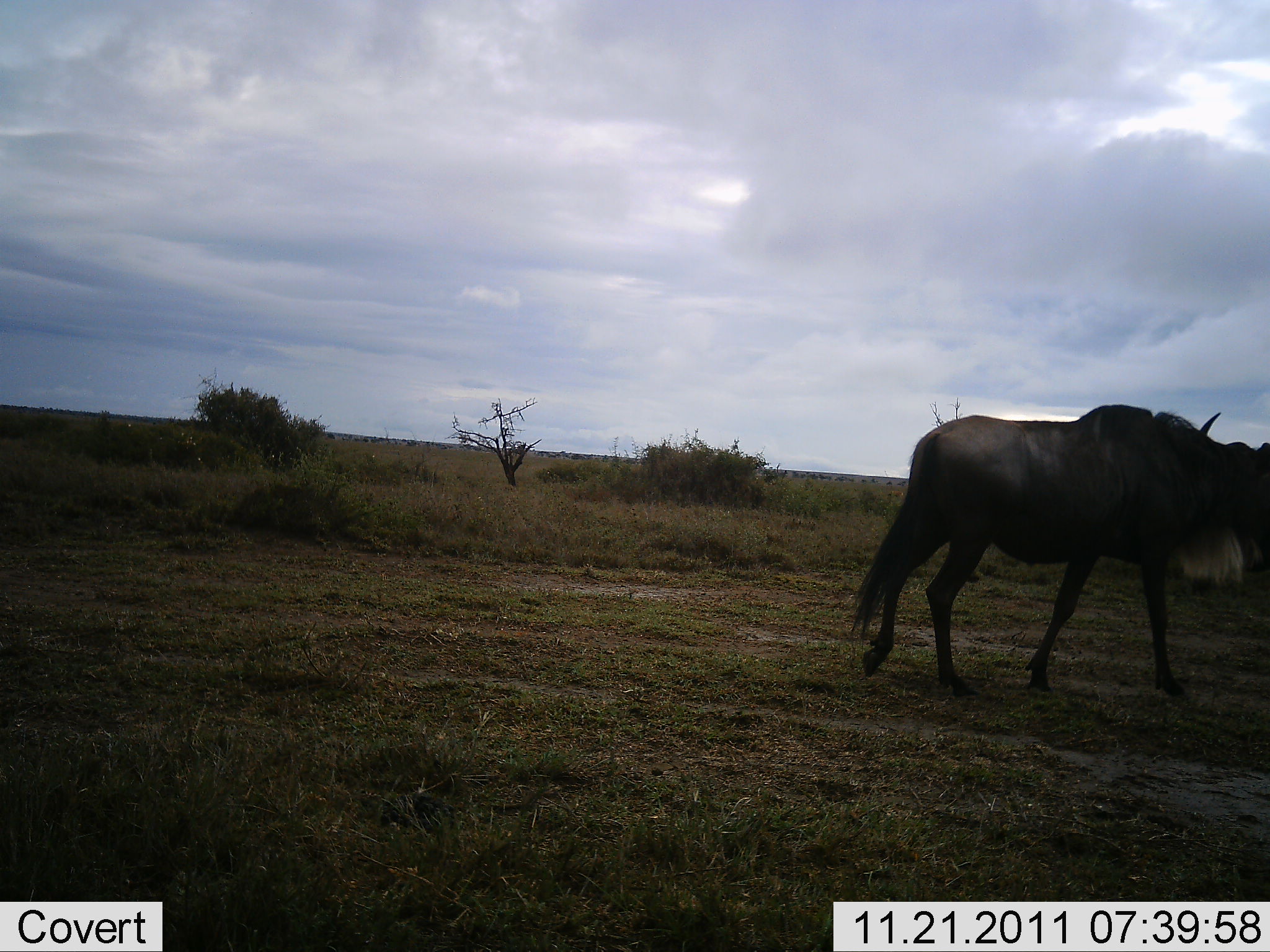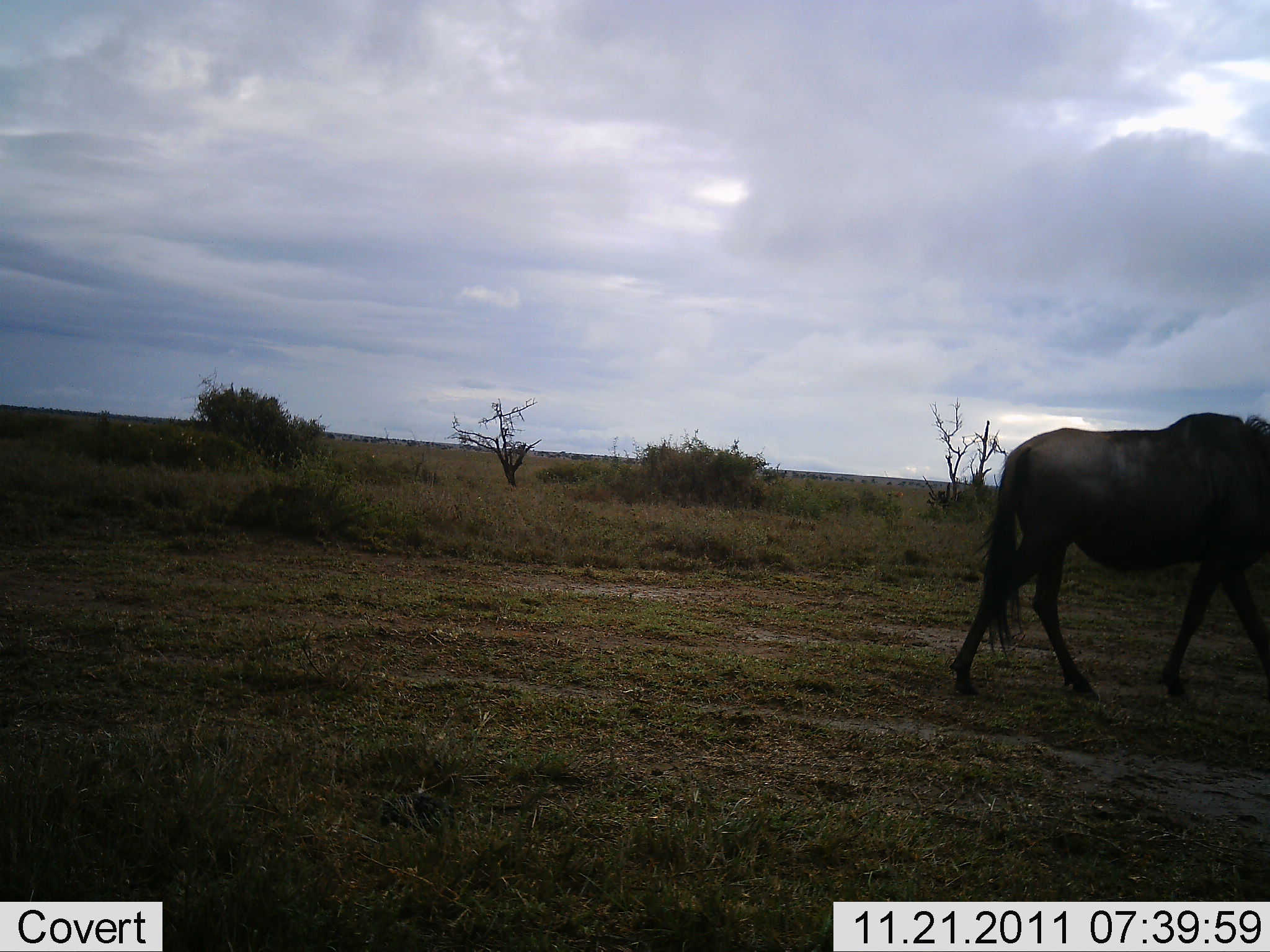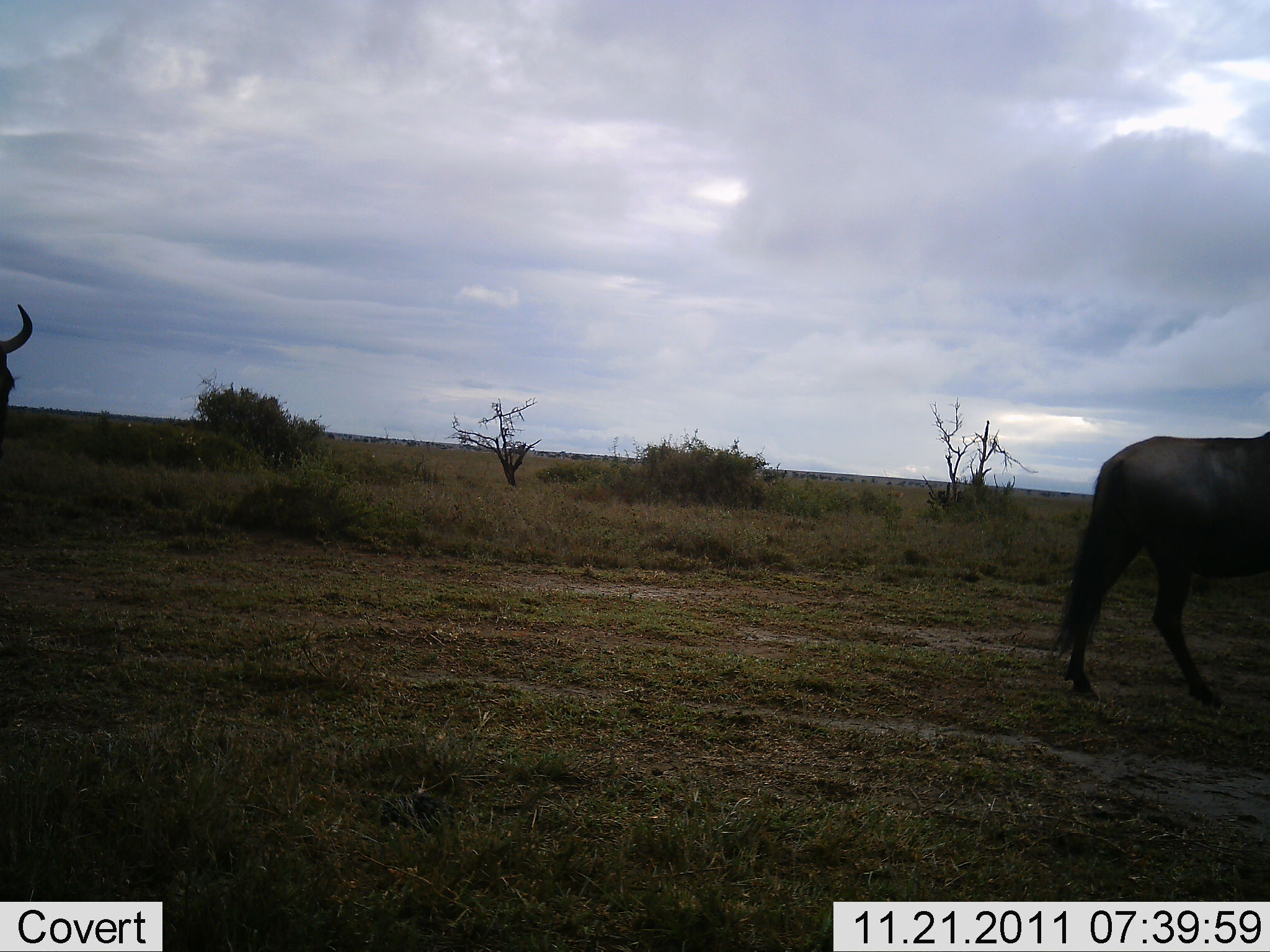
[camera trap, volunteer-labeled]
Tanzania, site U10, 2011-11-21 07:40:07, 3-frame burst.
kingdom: Animalia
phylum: Chordata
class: Mammalia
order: Artiodactyla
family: Bovidae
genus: Connochaetes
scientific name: Connochaetes taurinus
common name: blue wildebeest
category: wildebeest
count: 2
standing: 0%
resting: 0%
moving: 100%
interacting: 0%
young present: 0%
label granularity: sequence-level